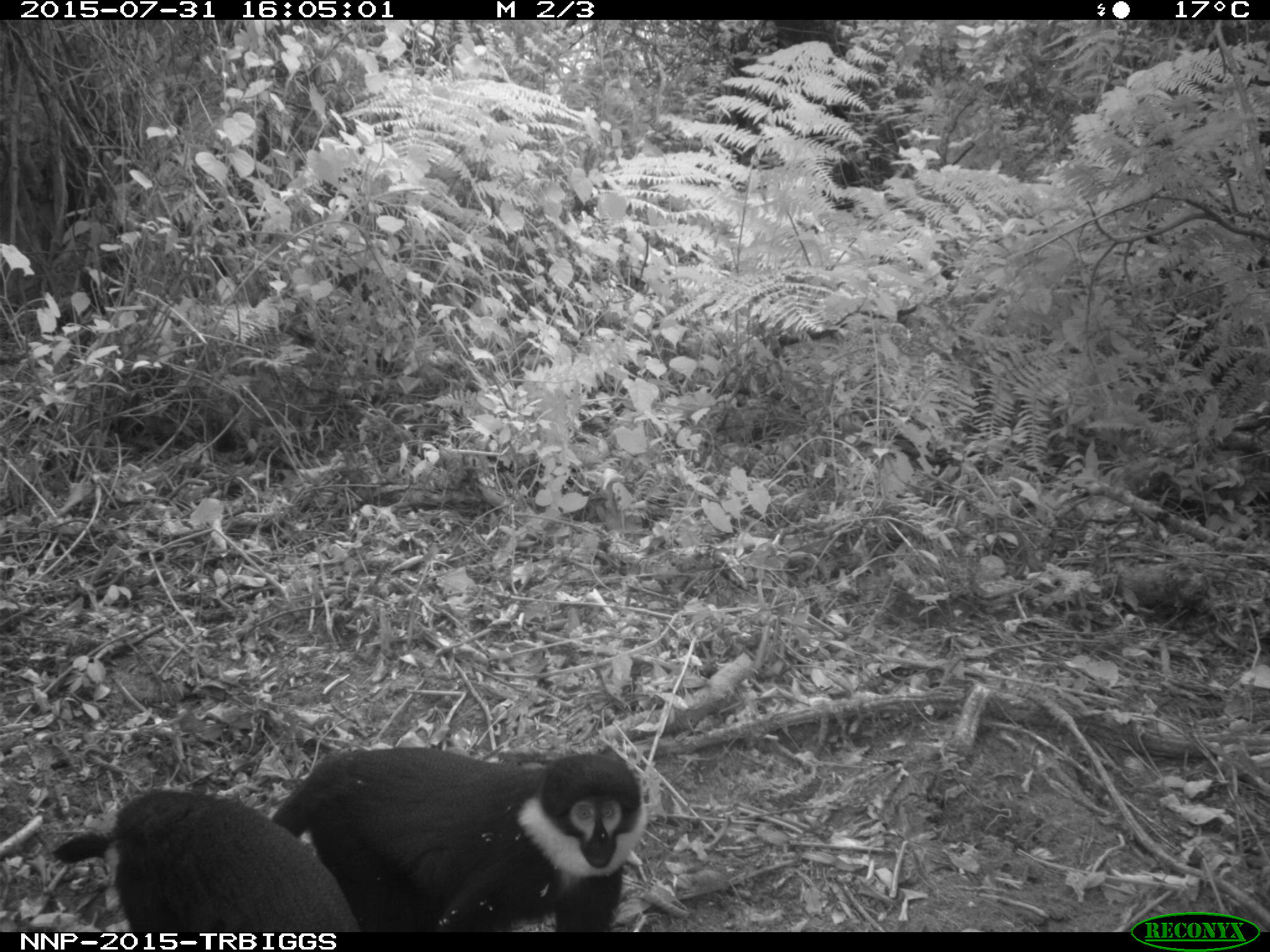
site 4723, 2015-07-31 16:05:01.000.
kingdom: Animalia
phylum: Chordata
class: Mammalia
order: Primates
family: Cercopithecidae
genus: Allochrocebus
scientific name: Allochrocebus lhoesti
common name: l'hoest's monkey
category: cercopithecus lhoesti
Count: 2.